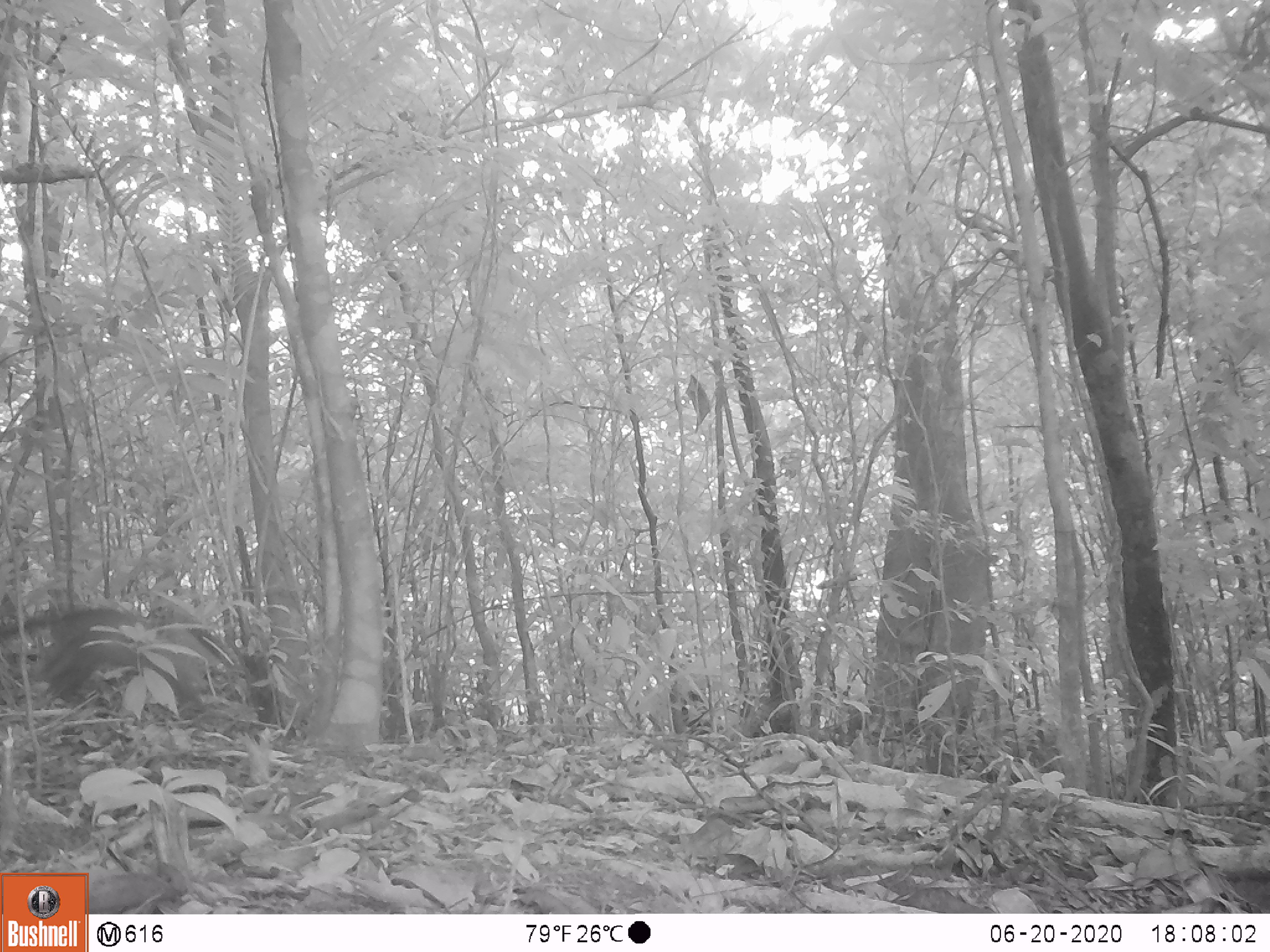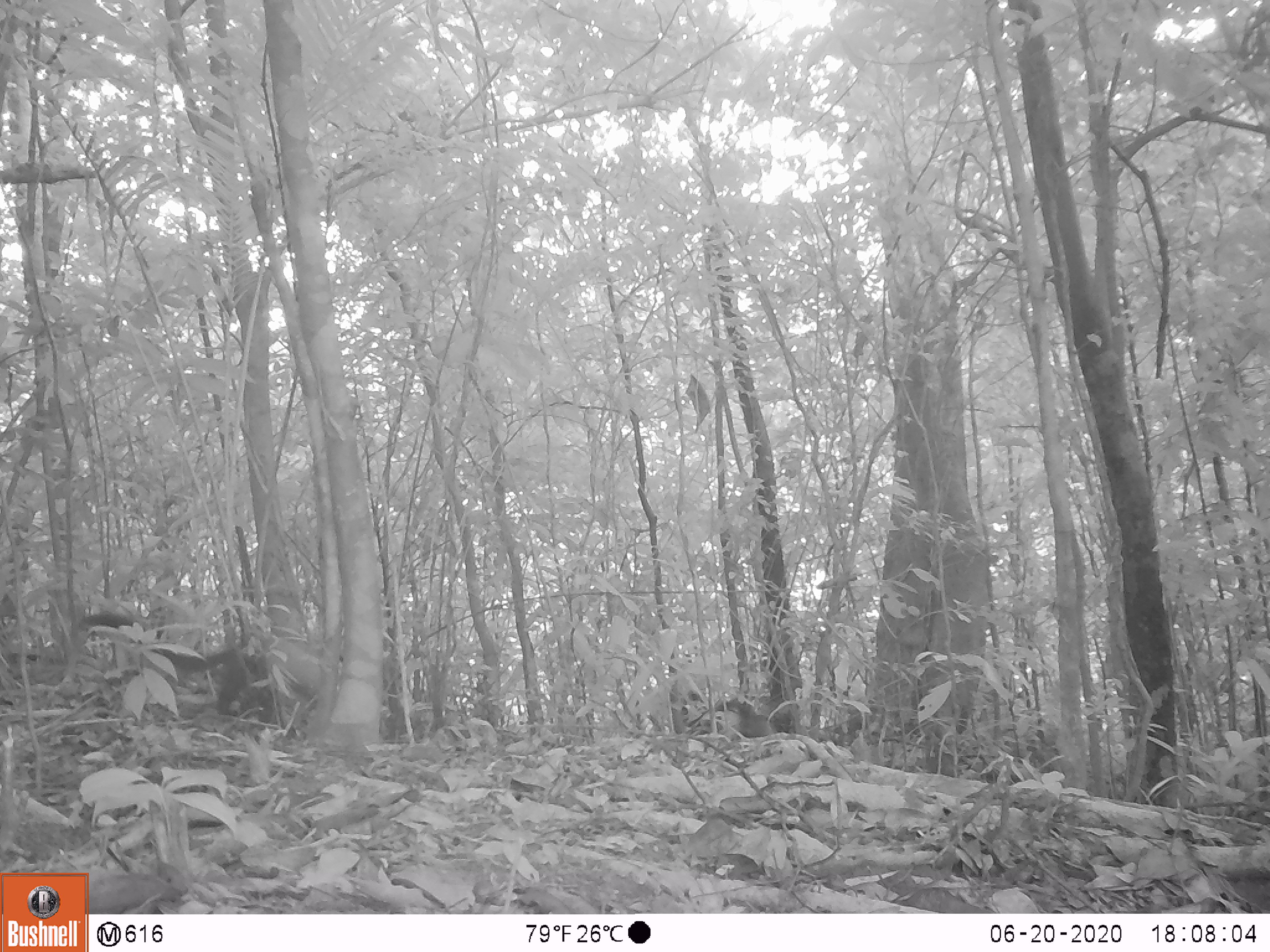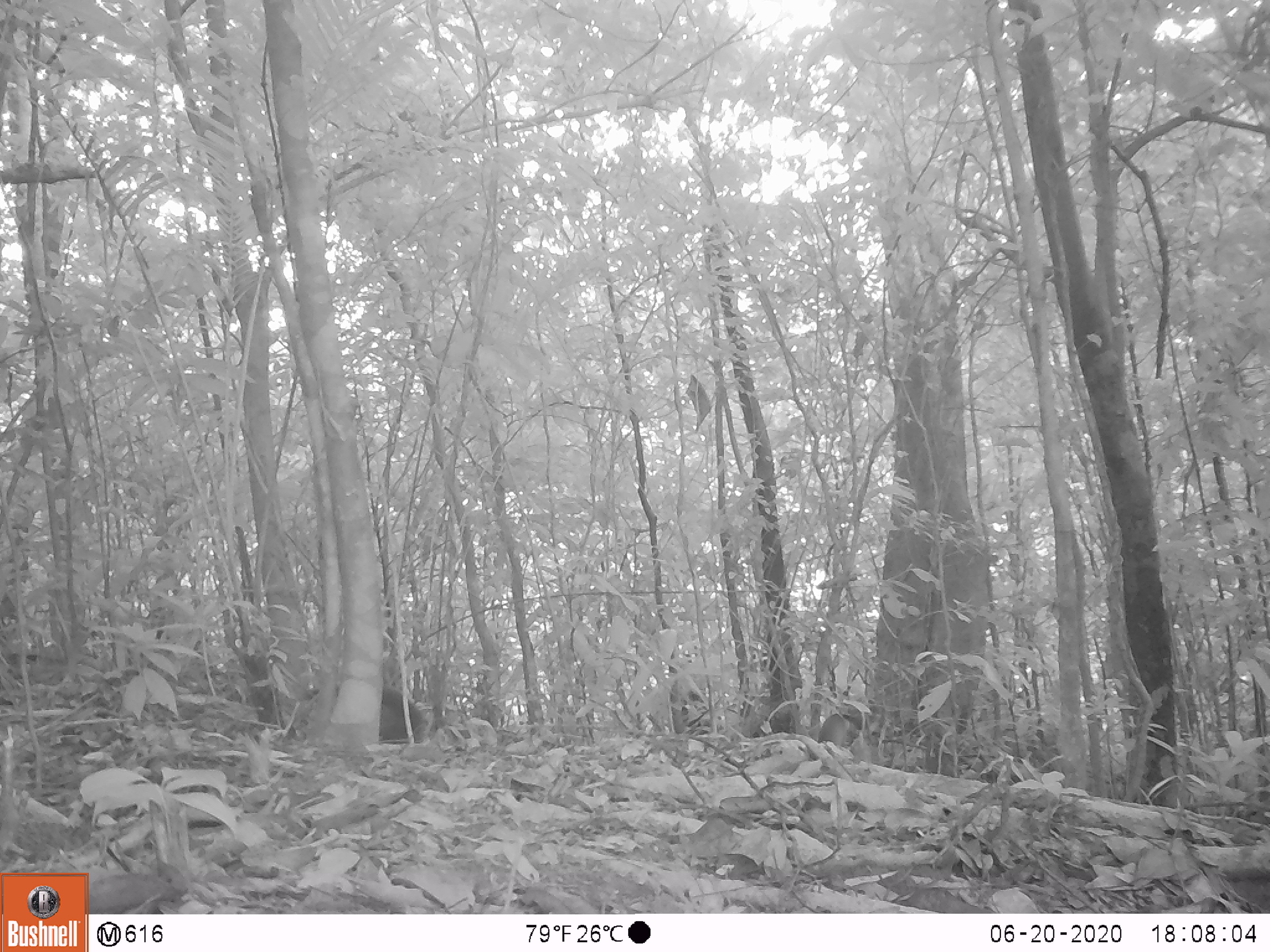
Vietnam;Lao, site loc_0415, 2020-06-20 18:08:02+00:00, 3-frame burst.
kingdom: Animalia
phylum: Chordata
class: Mammalia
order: Carnivora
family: Mustelidae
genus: Martes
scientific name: Martes flavigula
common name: yellow-throated marten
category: yellow throated marten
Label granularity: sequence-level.